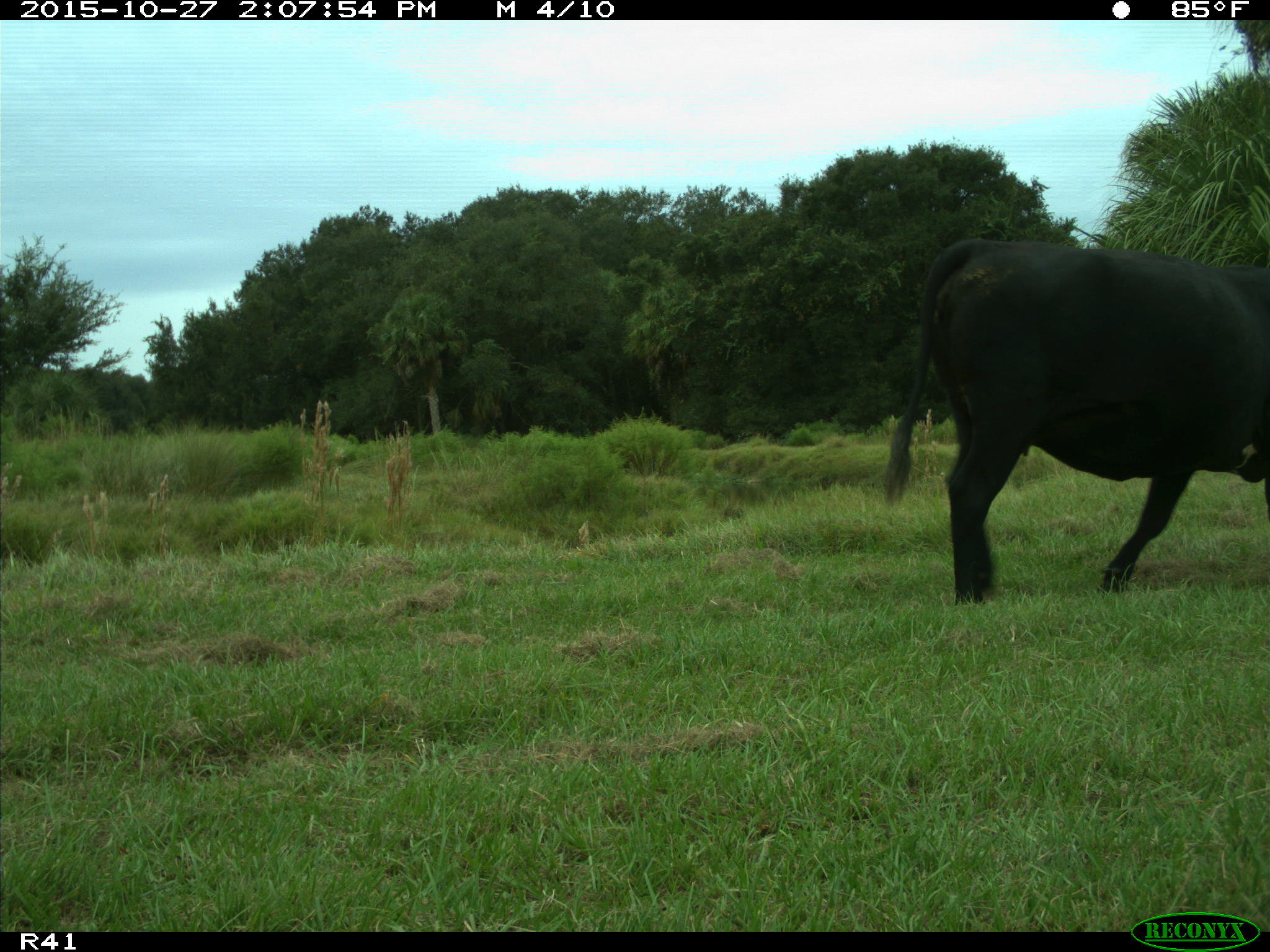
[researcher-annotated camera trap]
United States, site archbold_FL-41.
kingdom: Animalia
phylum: Chordata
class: Mammalia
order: Artiodactyla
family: Bovidae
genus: Bos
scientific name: Bos taurus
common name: domestic cow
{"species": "Bos taurus (domestic cow)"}